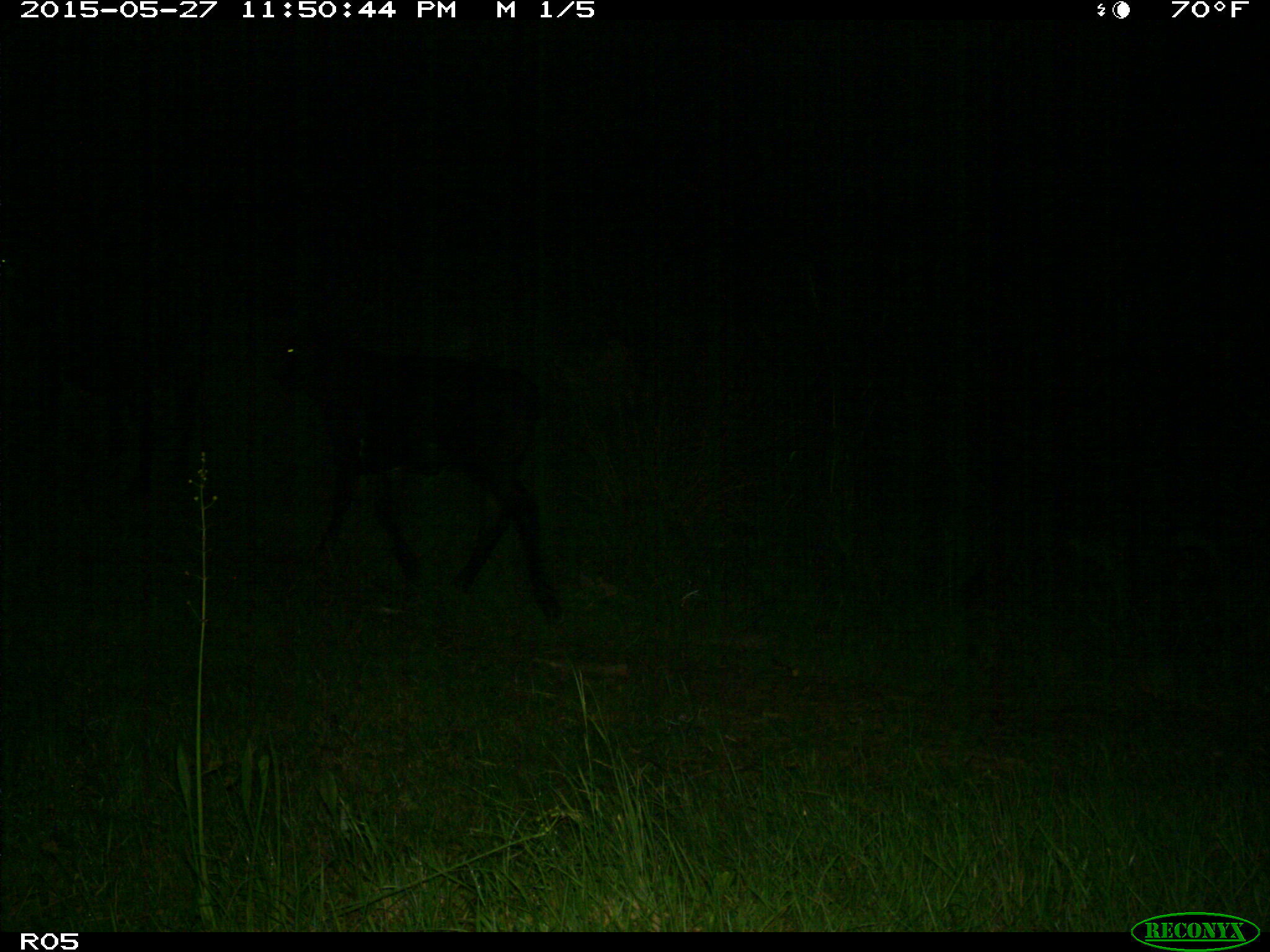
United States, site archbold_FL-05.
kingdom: Animalia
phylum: Chordata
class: Mammalia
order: Artiodactyla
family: Bovidae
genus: Bos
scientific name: Bos taurus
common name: domestic cow